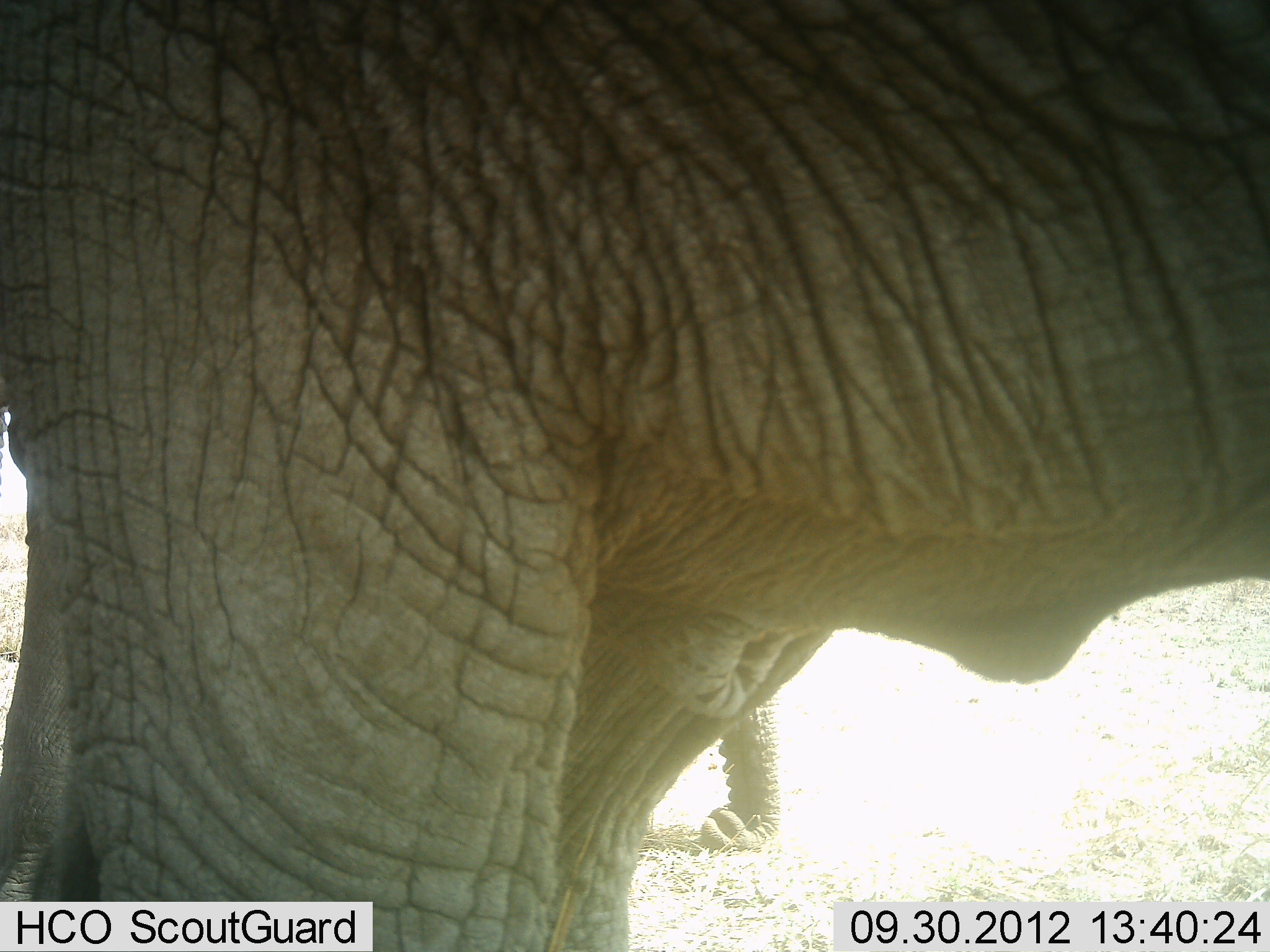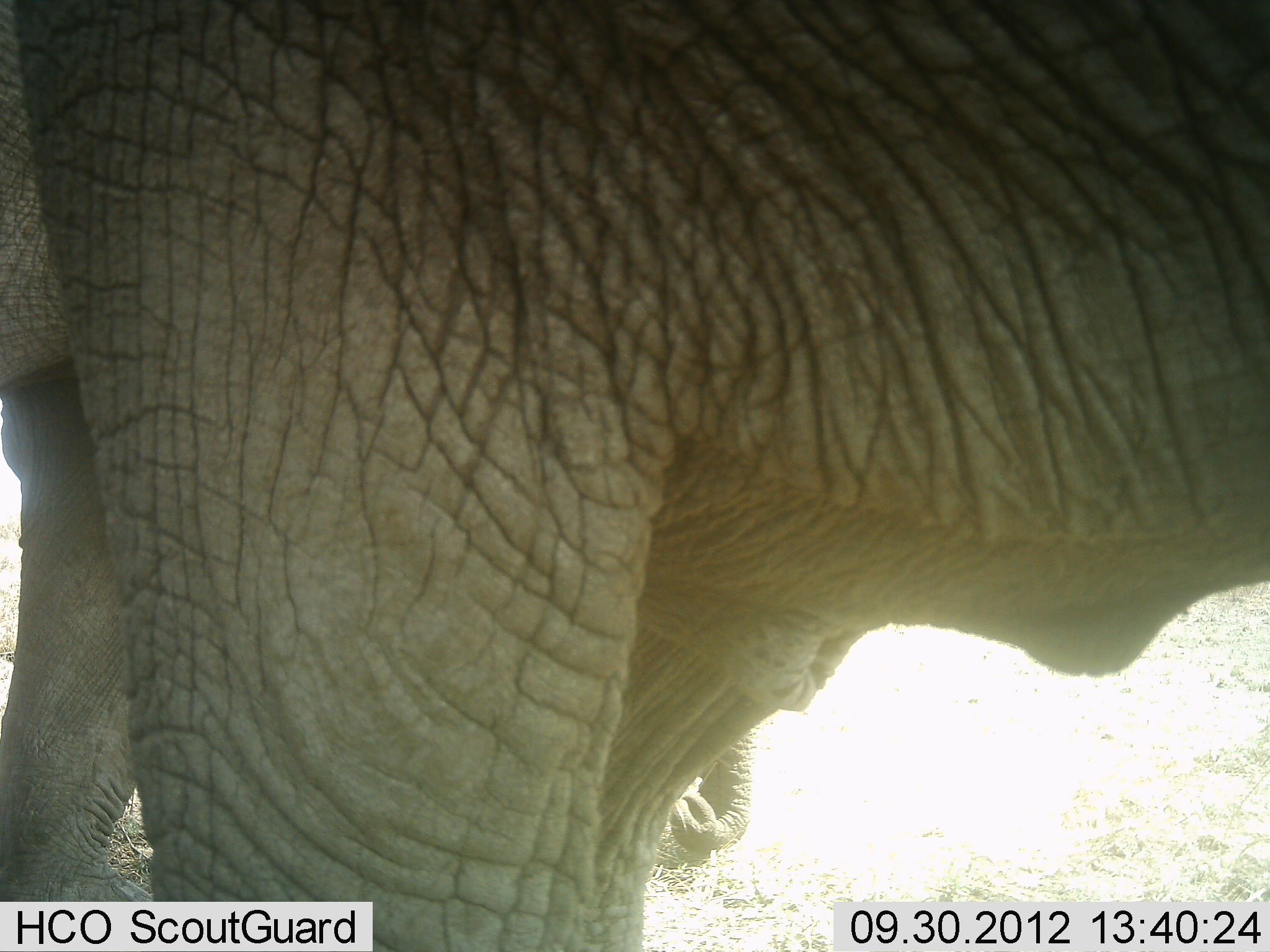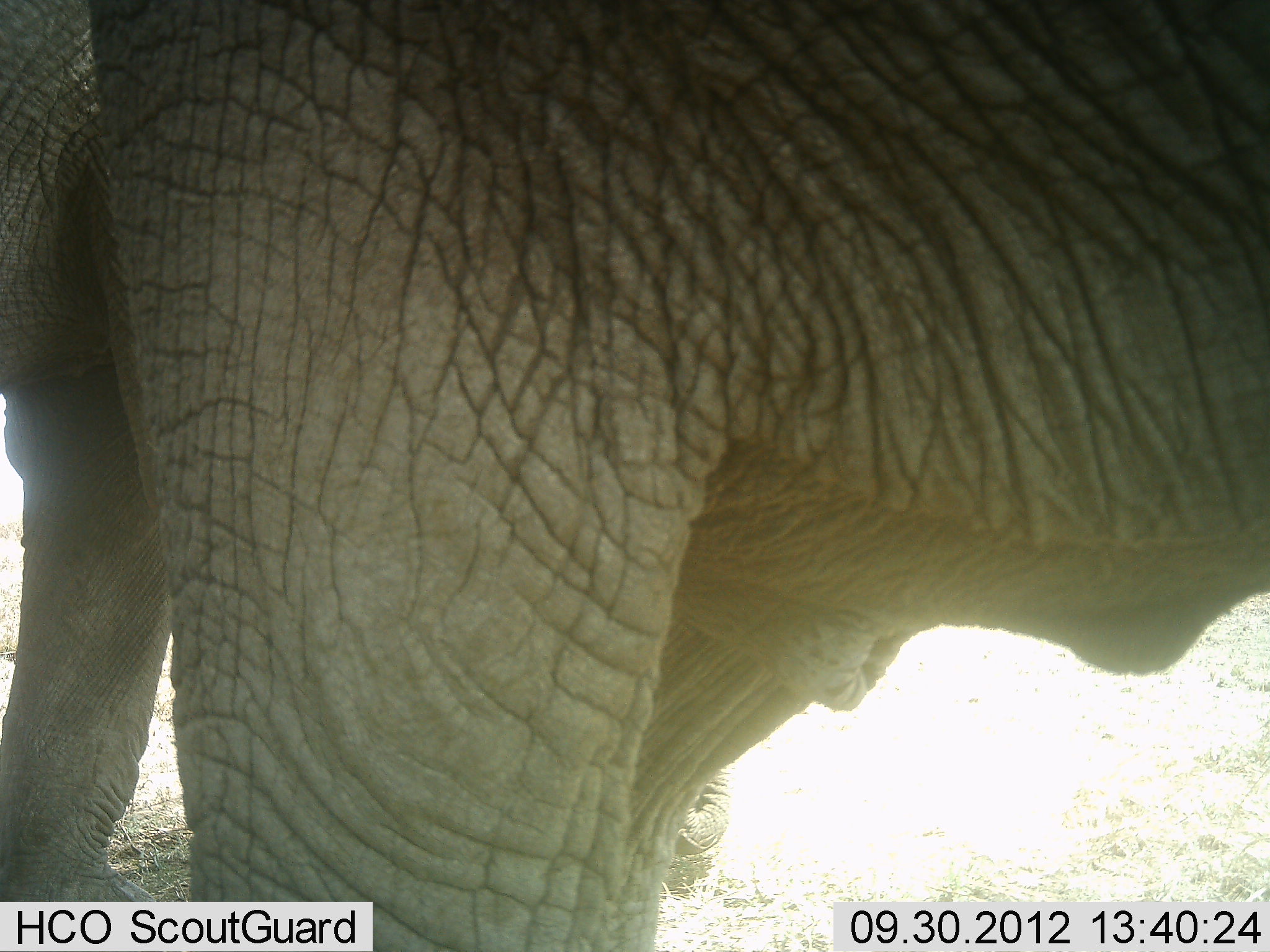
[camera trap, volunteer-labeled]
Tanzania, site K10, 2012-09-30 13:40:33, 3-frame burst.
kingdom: Animalia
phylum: Chordata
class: Mammalia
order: Proboscidea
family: Elephantidae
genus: Loxodonta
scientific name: Loxodonta africana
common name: african bush elephant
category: elephant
Elephant (african bush elephant) (Loxodonta africana), count 2. Behavior (volunteer vote fractions): standing 90%, resting 0%, moving 20%, interacting 0%. Young present (vote fraction): 0%. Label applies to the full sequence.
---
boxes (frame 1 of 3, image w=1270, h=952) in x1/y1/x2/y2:
animal: 0/0/1269/952; 701/693/780/848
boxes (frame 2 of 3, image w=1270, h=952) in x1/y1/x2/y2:
animal: 0/0/1270/952; 669/730/753/876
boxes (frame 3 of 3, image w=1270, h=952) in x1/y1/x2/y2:
animal: 0/0/1269/950; 673/769/730/853